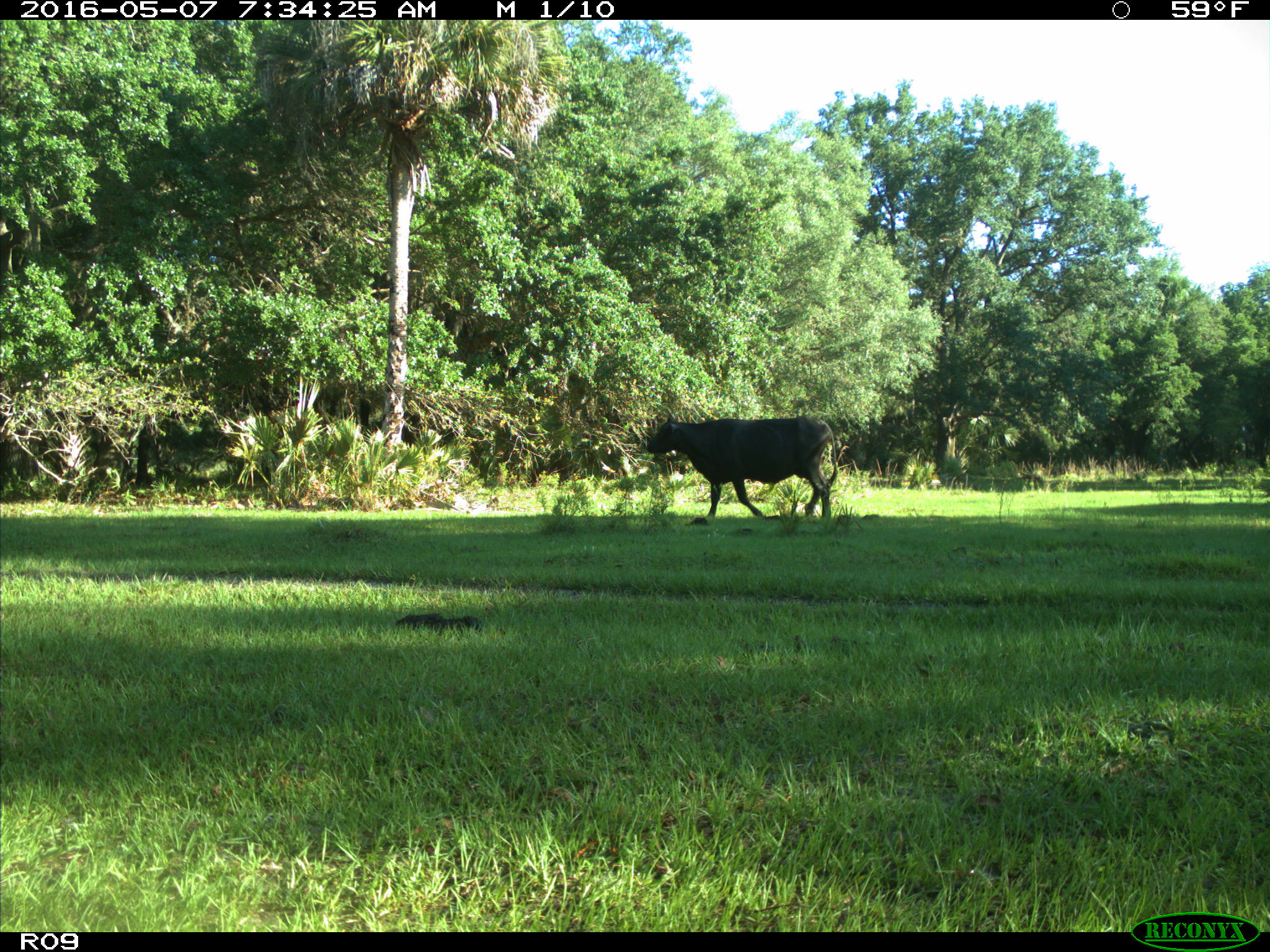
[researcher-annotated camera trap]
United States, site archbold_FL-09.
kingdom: Animalia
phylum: Chordata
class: Mammalia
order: Artiodactyla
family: Bovidae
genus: Bos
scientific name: Bos taurus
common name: domestic cow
Bos taurus (domestic cow).